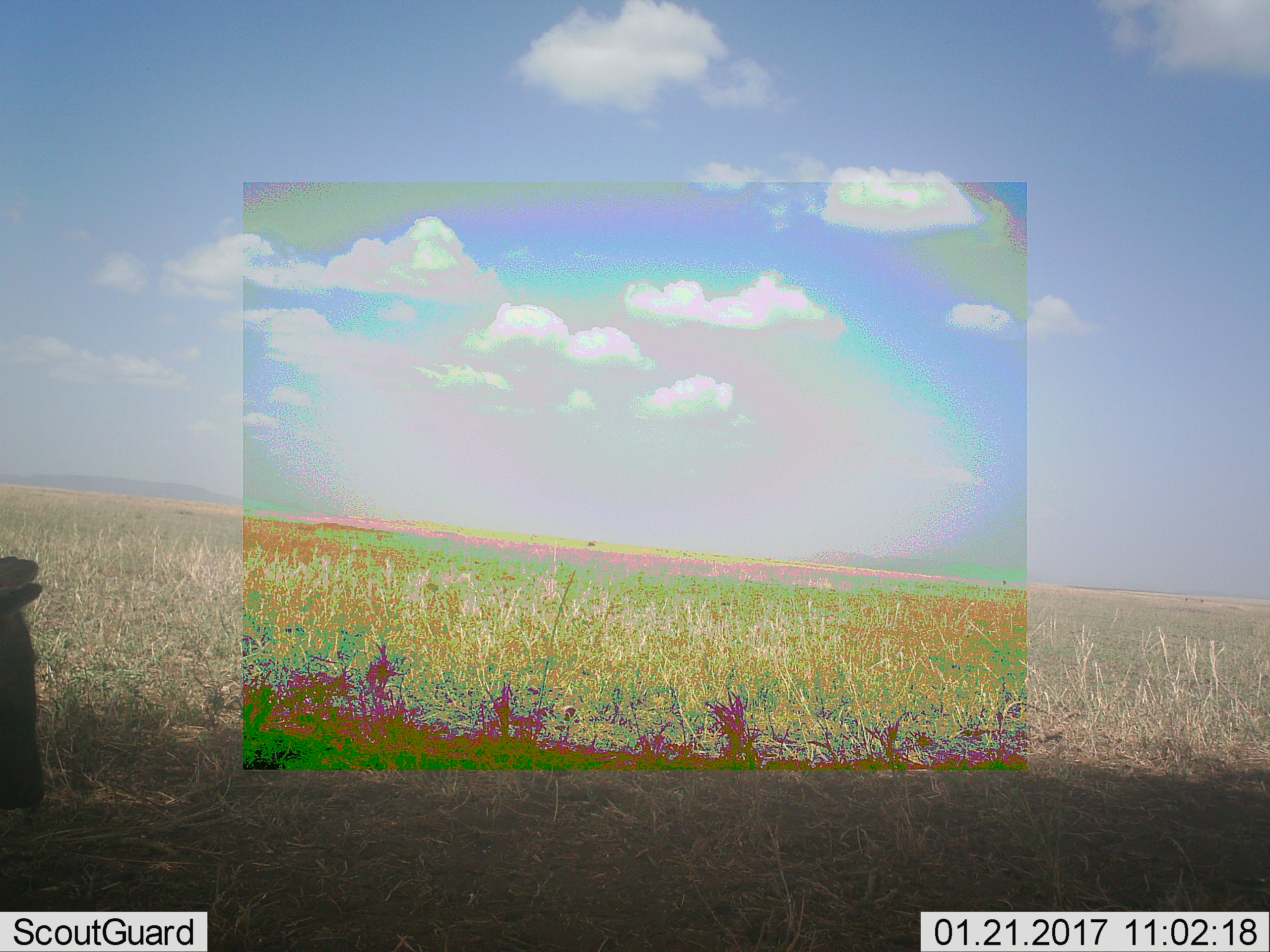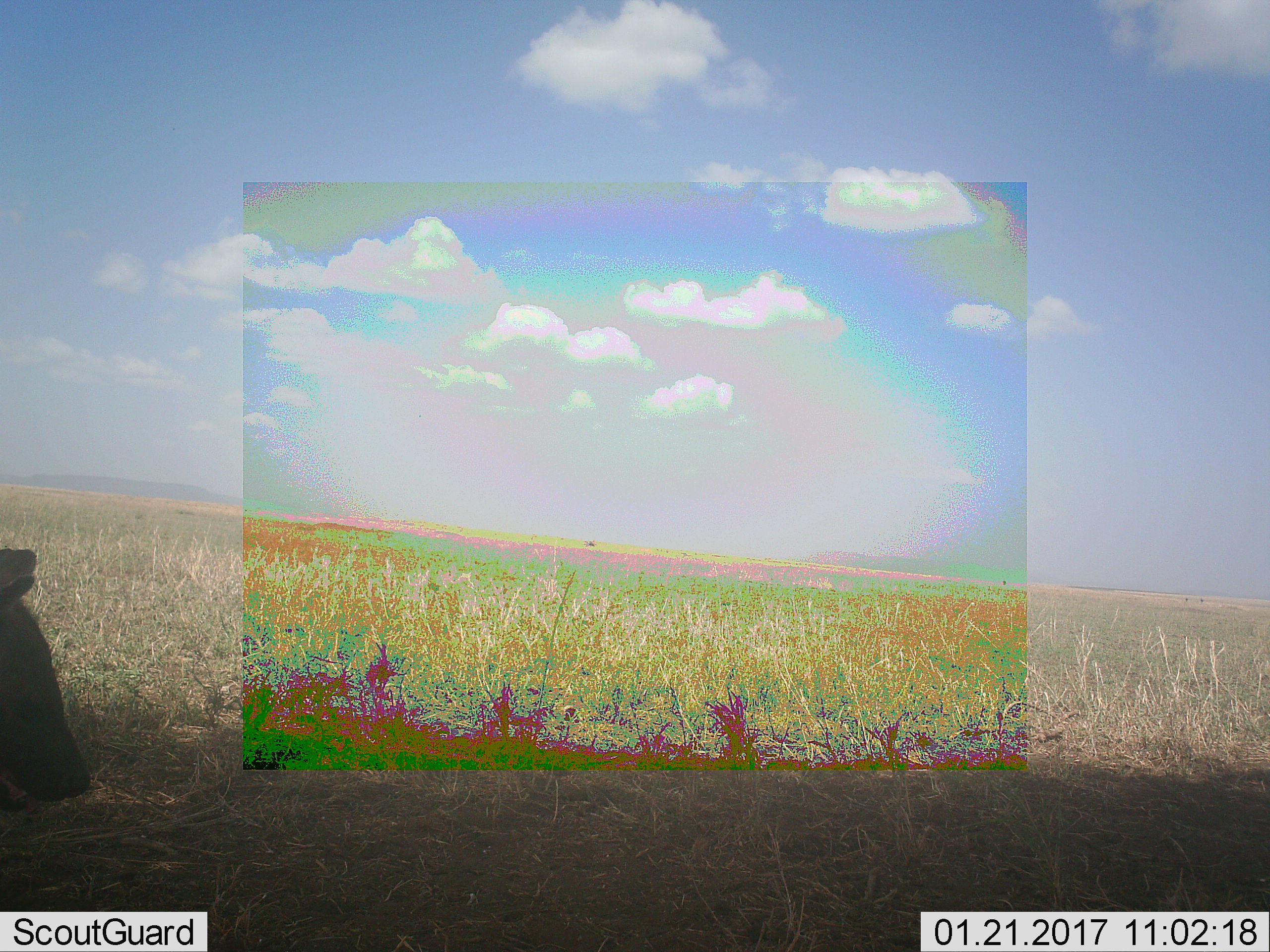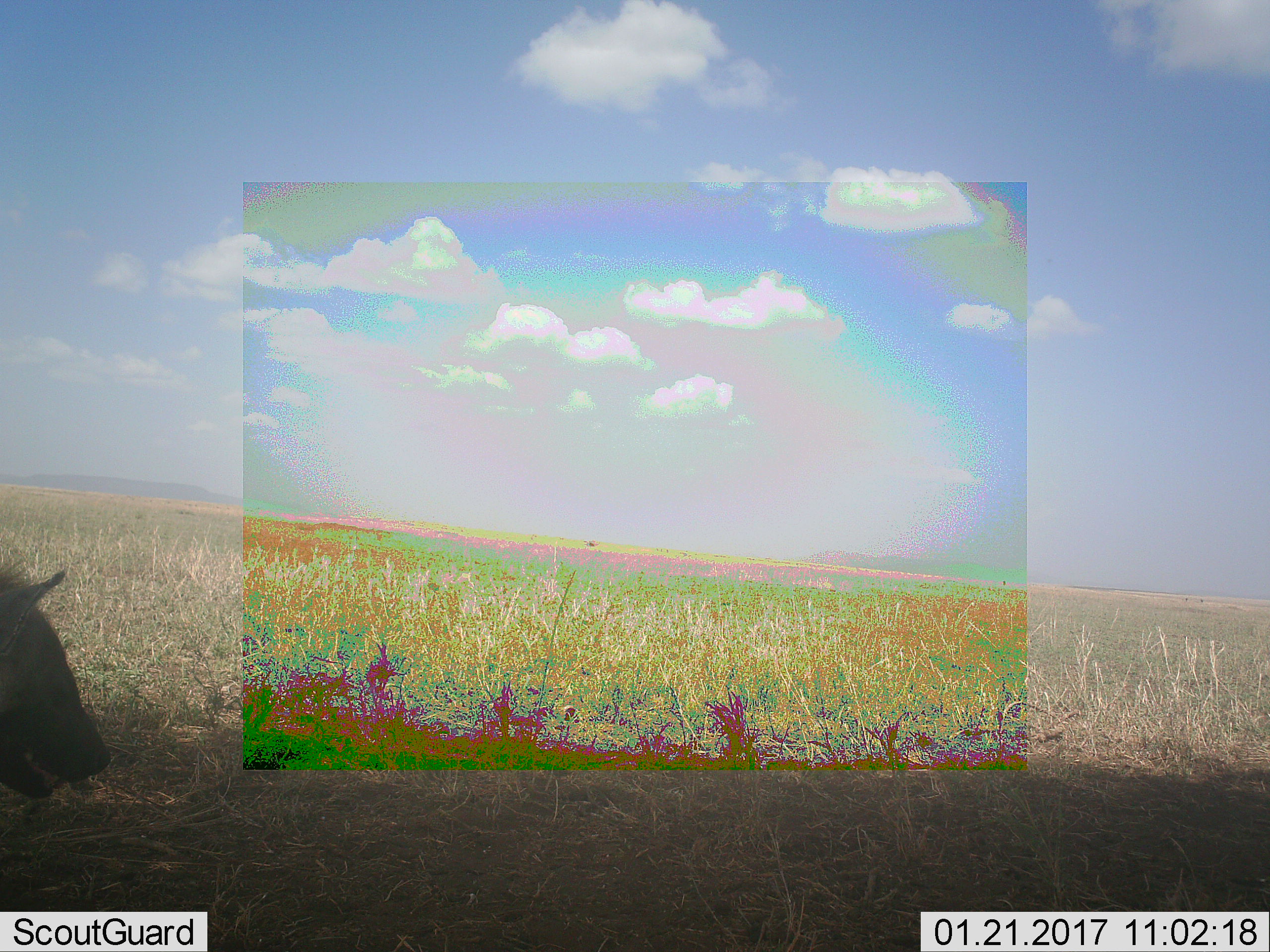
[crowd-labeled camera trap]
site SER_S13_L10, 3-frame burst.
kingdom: Animalia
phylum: Chordata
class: Mammalia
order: Carnivora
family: Hyaenidae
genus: Crocuta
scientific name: Crocuta crocuta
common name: spotted hyena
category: hyenaspotted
Hyenaspotted (spotted hyena) (Crocuta crocuta), count 1. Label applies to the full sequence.